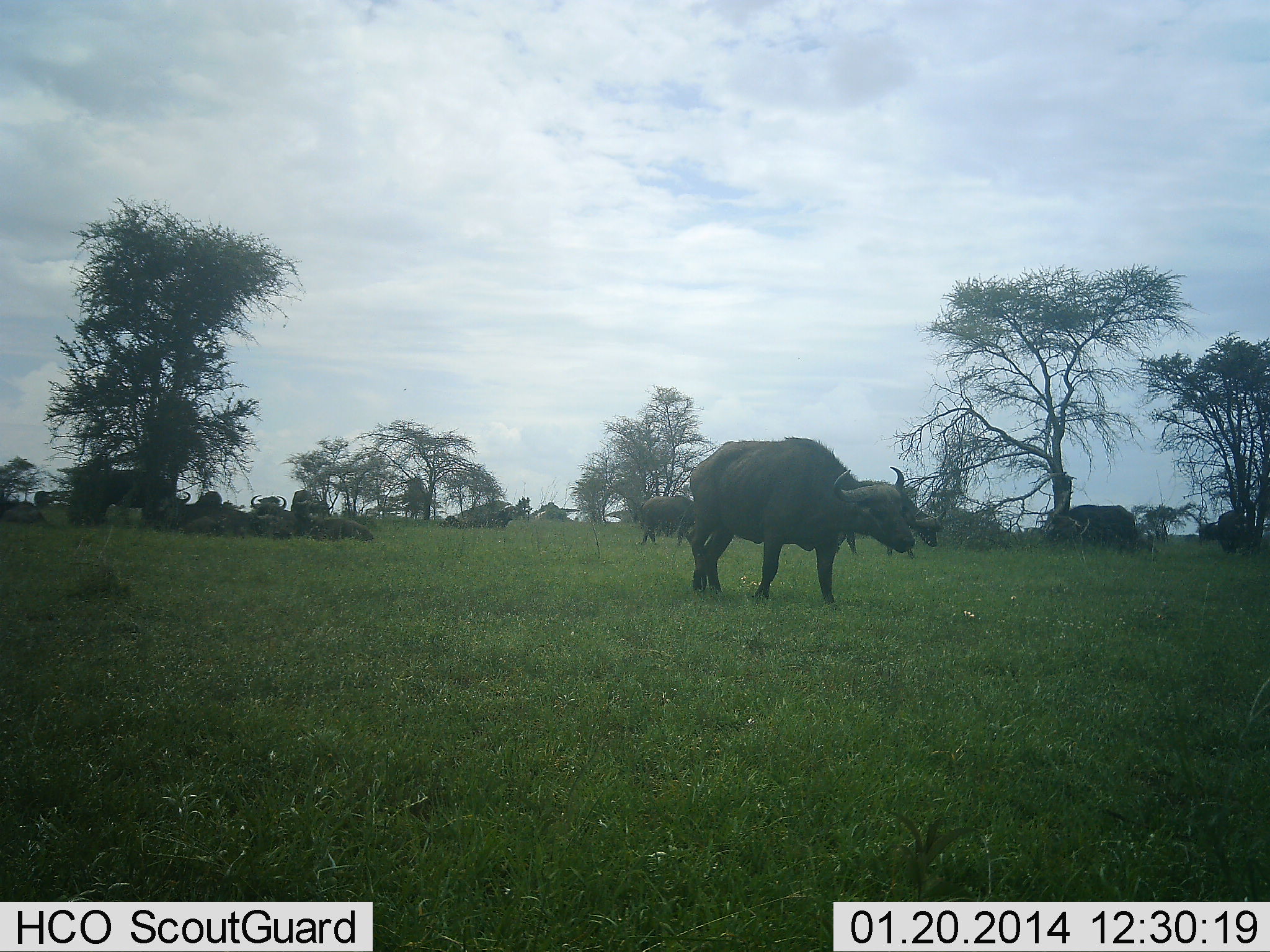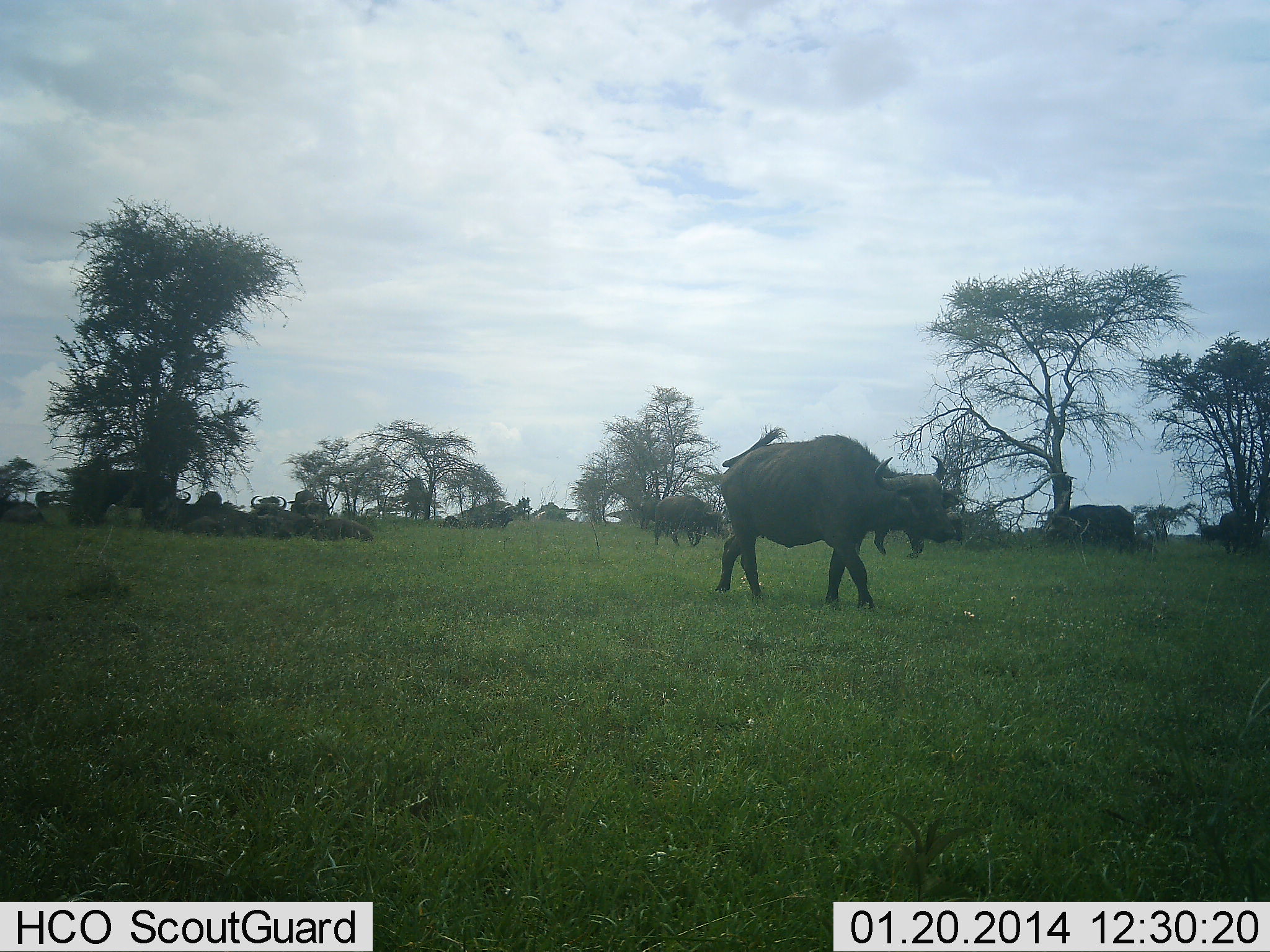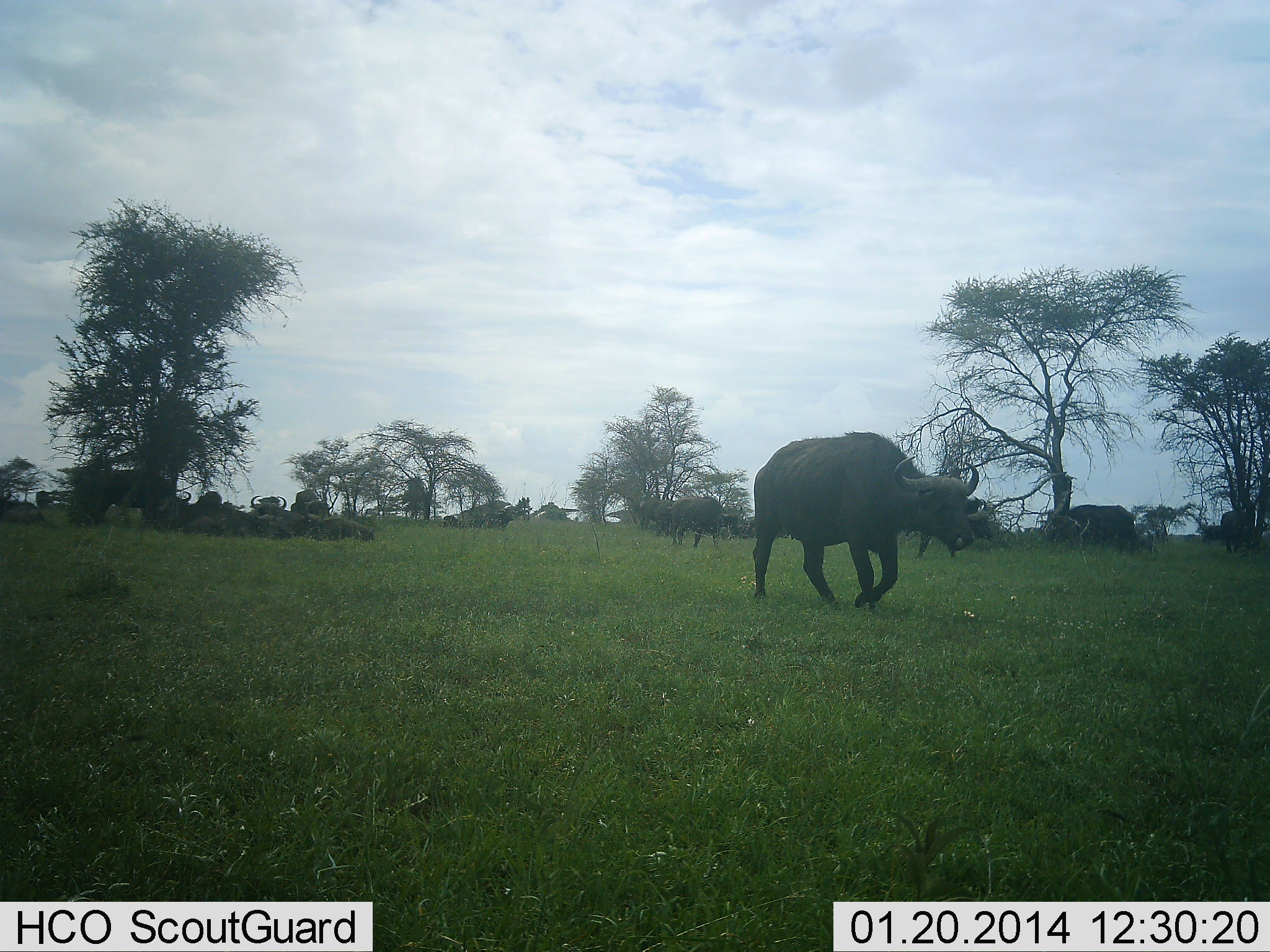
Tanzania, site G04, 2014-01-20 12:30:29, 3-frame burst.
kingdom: Animalia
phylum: Chordata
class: Mammalia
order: Artiodactyla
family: Bovidae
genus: Syncerus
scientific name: Syncerus caffer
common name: cape buffalo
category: buffalo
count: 11-50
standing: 40%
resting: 50%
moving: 90%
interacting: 0%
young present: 0%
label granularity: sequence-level